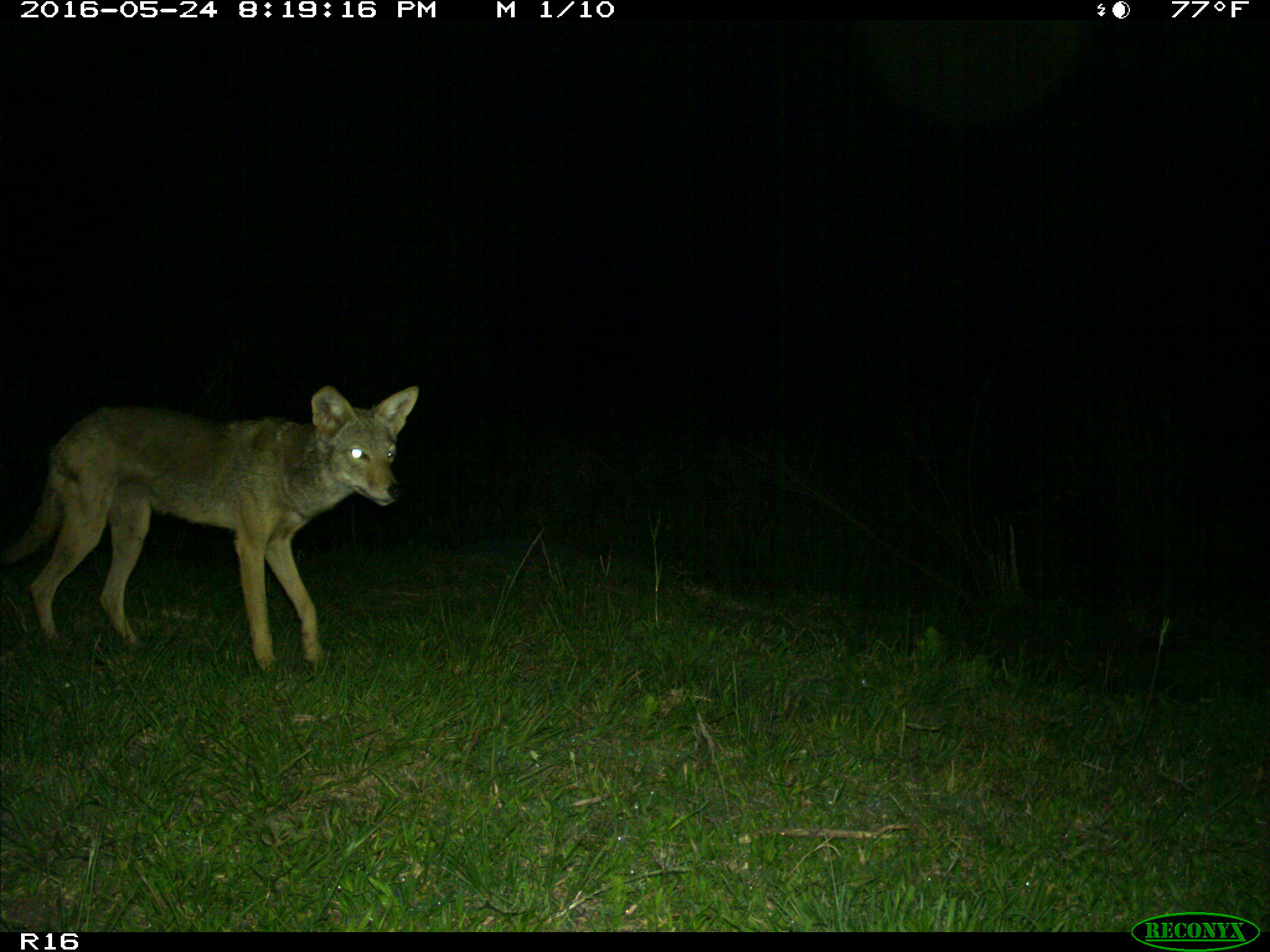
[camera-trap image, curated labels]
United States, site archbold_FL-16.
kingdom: Animalia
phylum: Chordata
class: Mammalia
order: Carnivora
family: Canidae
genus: Canis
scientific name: Canis latrans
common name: coyote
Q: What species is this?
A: Canis latrans (coyote).